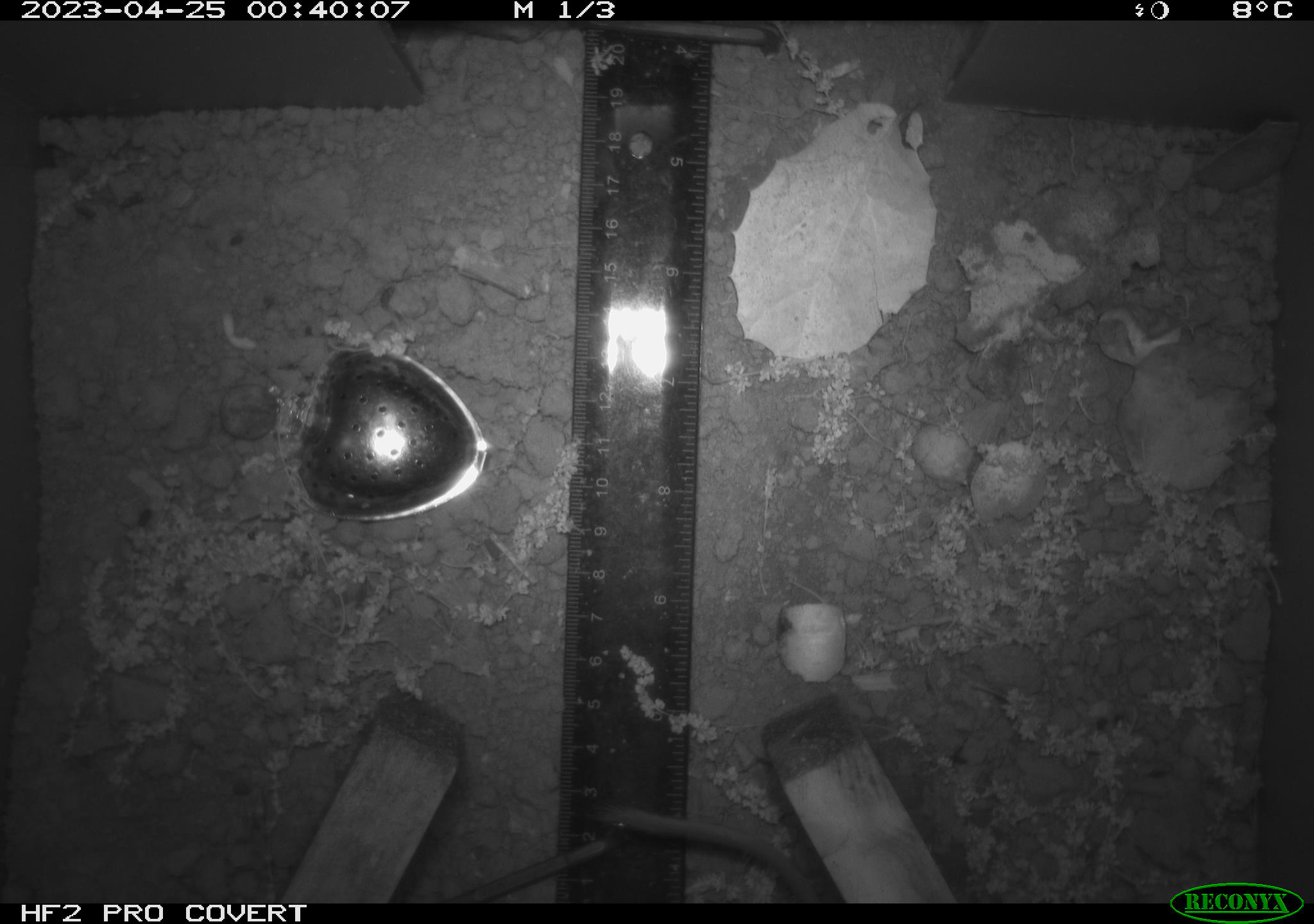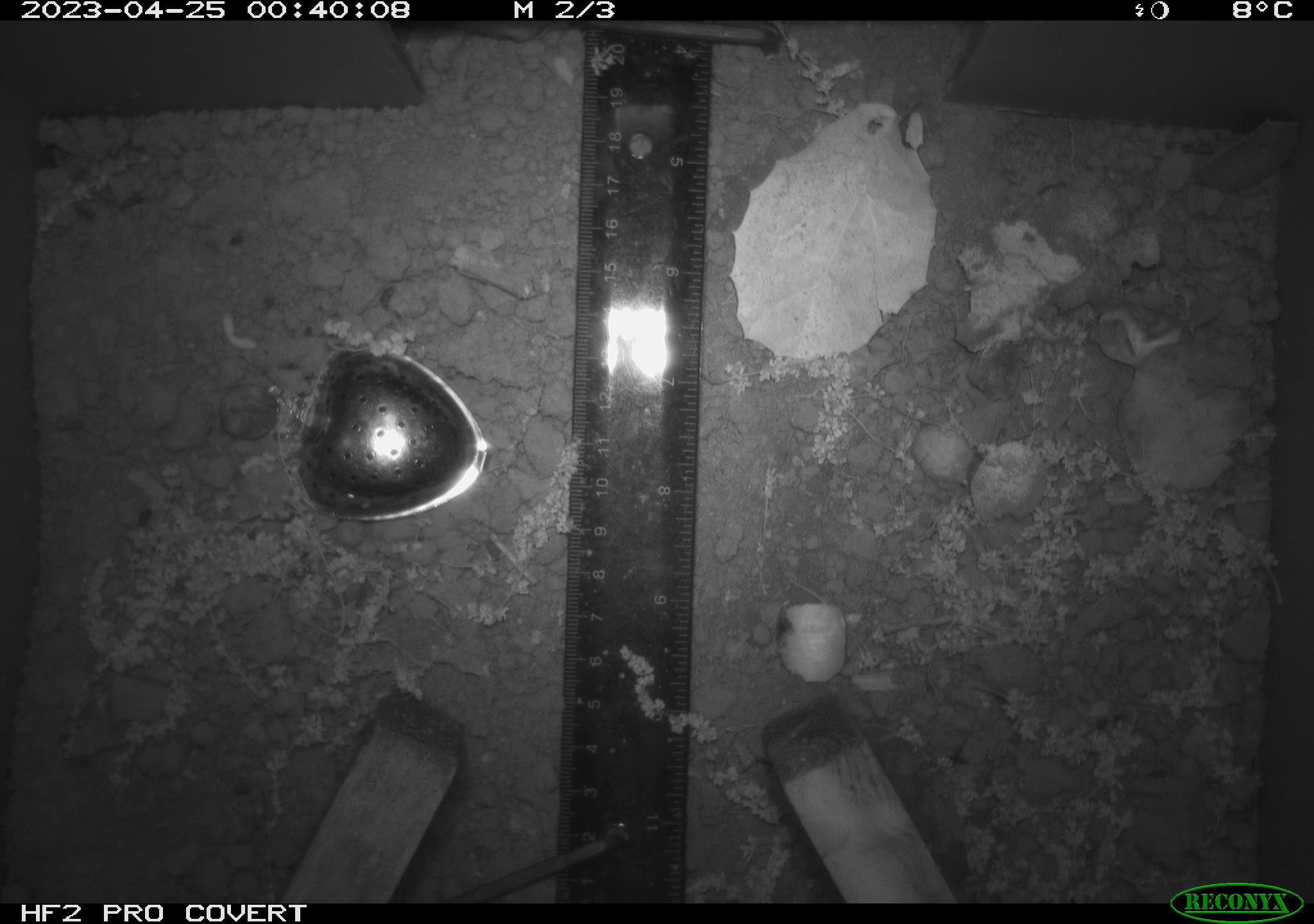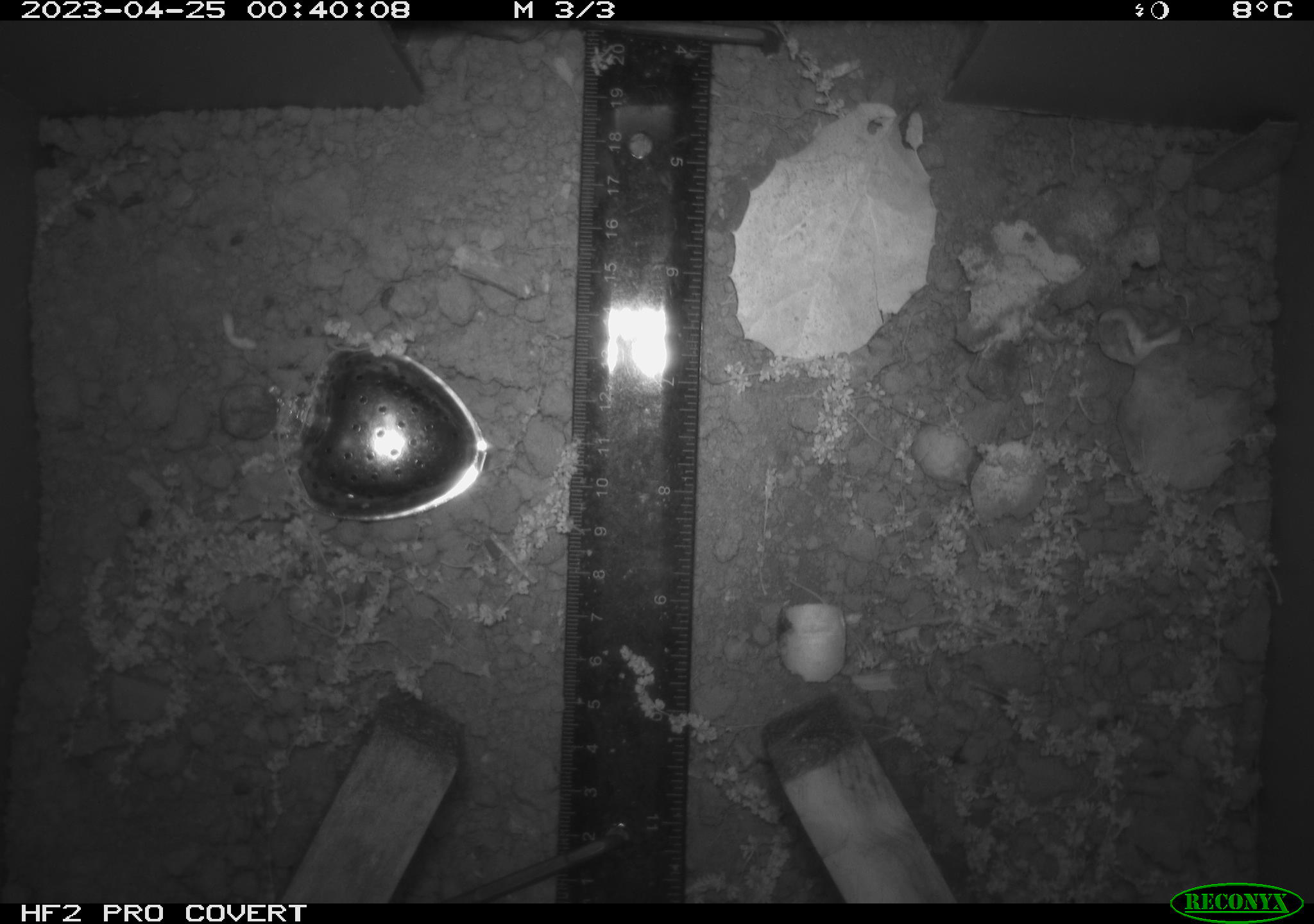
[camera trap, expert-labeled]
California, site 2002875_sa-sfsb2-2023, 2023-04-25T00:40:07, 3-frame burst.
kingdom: Animalia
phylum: Chordata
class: Mammalia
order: Rodentia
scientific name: Rodentia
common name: mouse species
Mouse species (Rodentia).